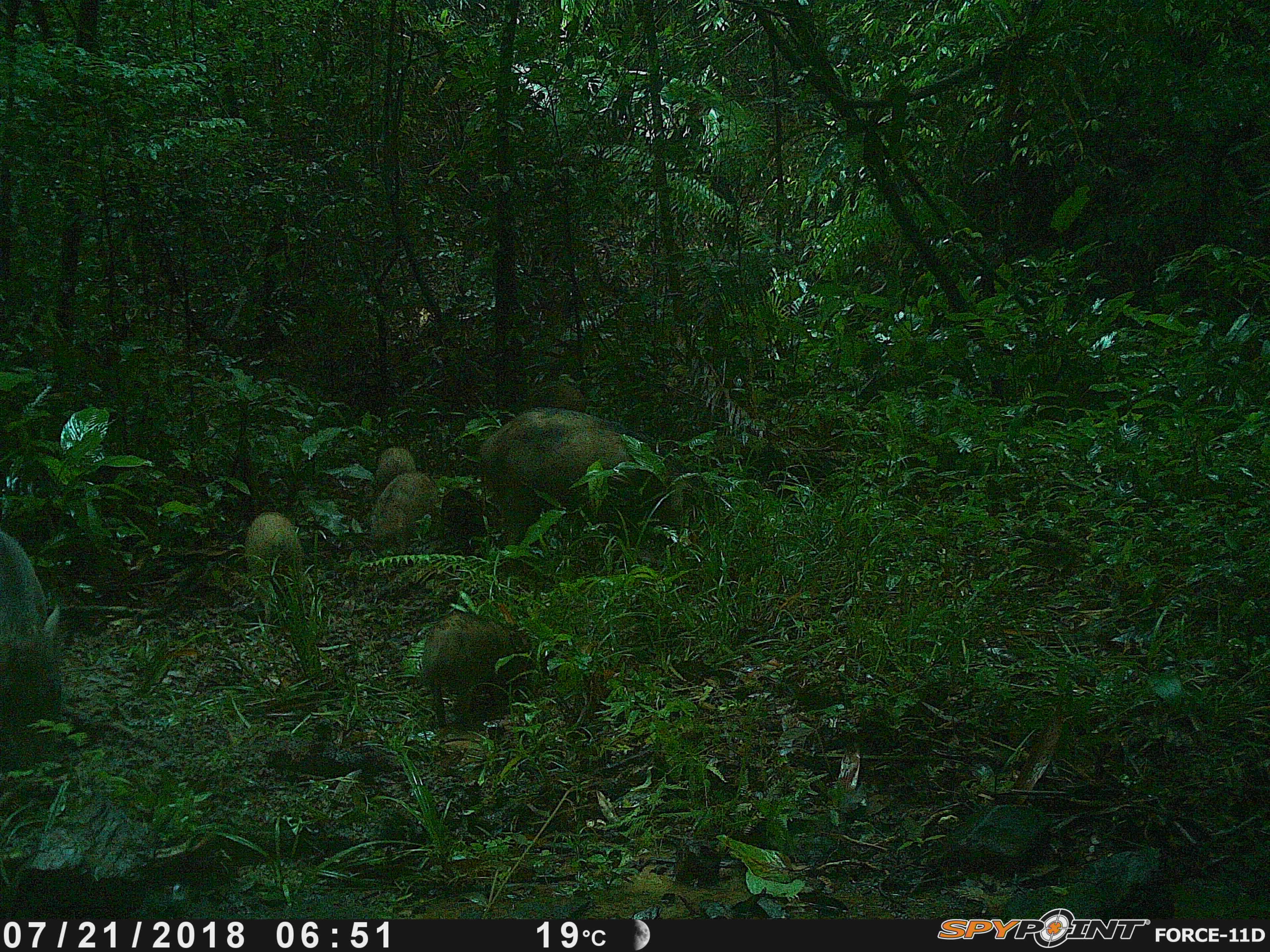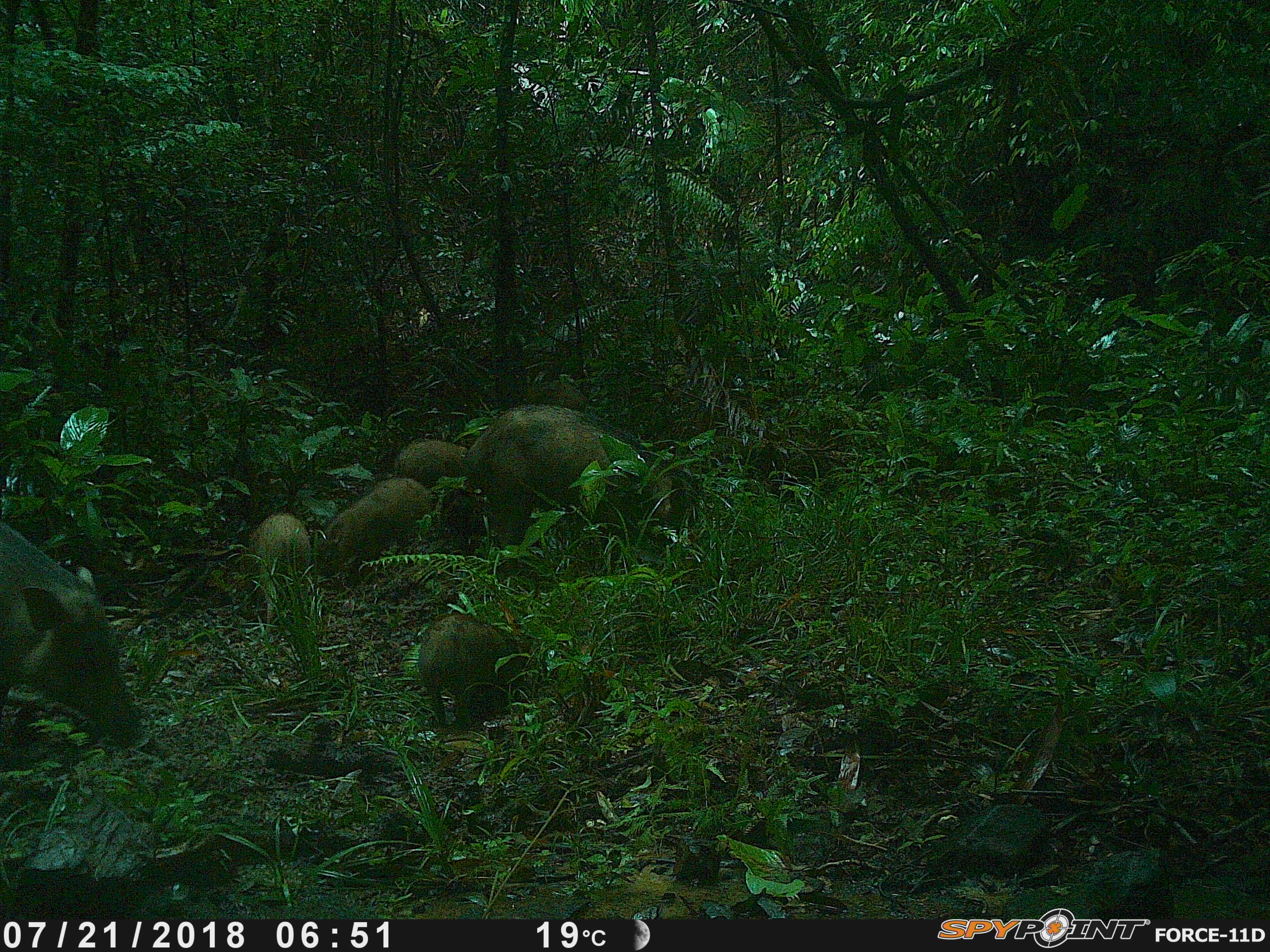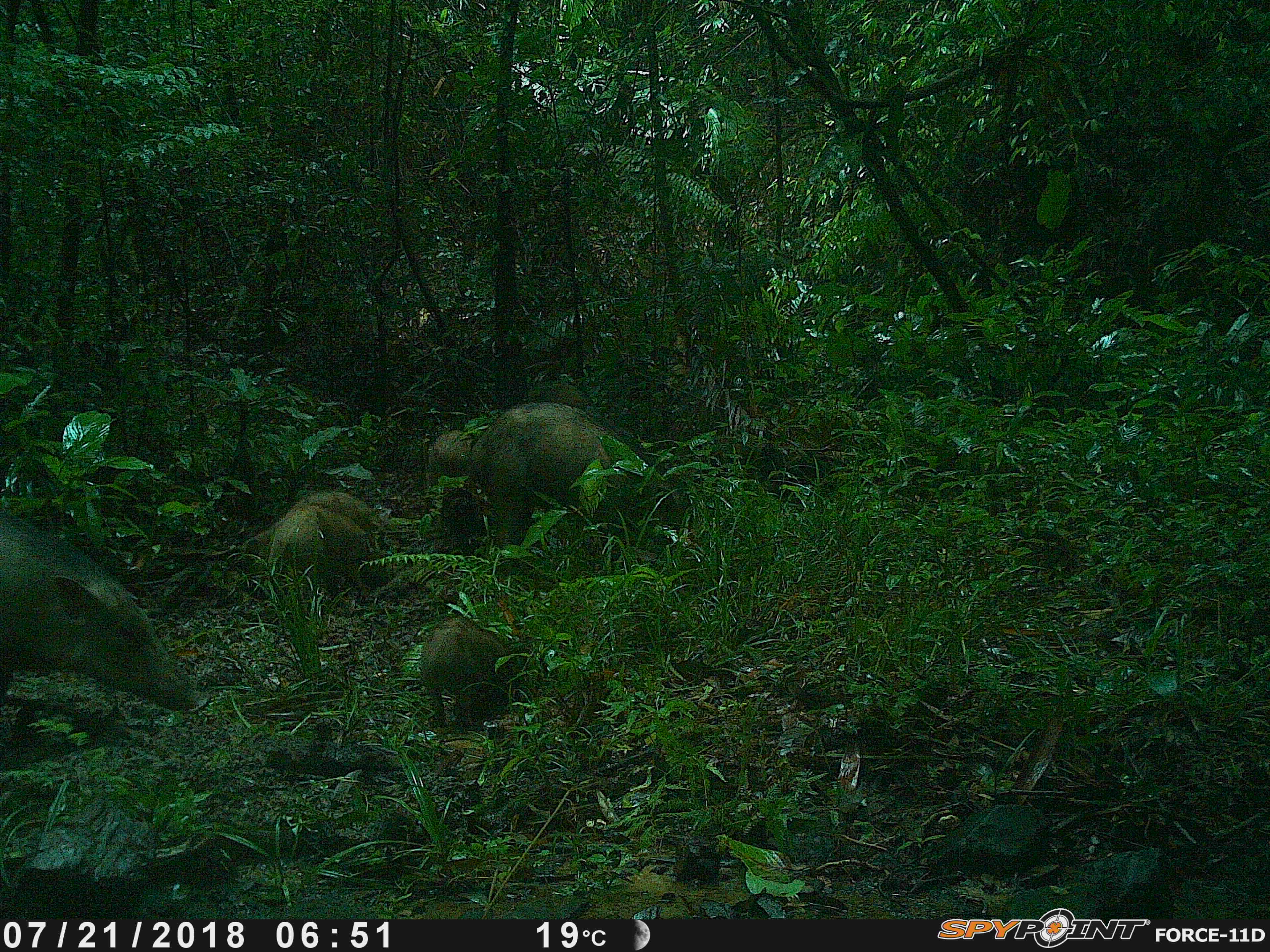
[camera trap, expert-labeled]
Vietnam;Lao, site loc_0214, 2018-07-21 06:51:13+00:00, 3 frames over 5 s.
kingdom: Animalia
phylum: Chordata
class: Mammalia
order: Artiodactyla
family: Suidae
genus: Sus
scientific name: Sus scrofa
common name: eurasian wild pig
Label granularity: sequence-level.